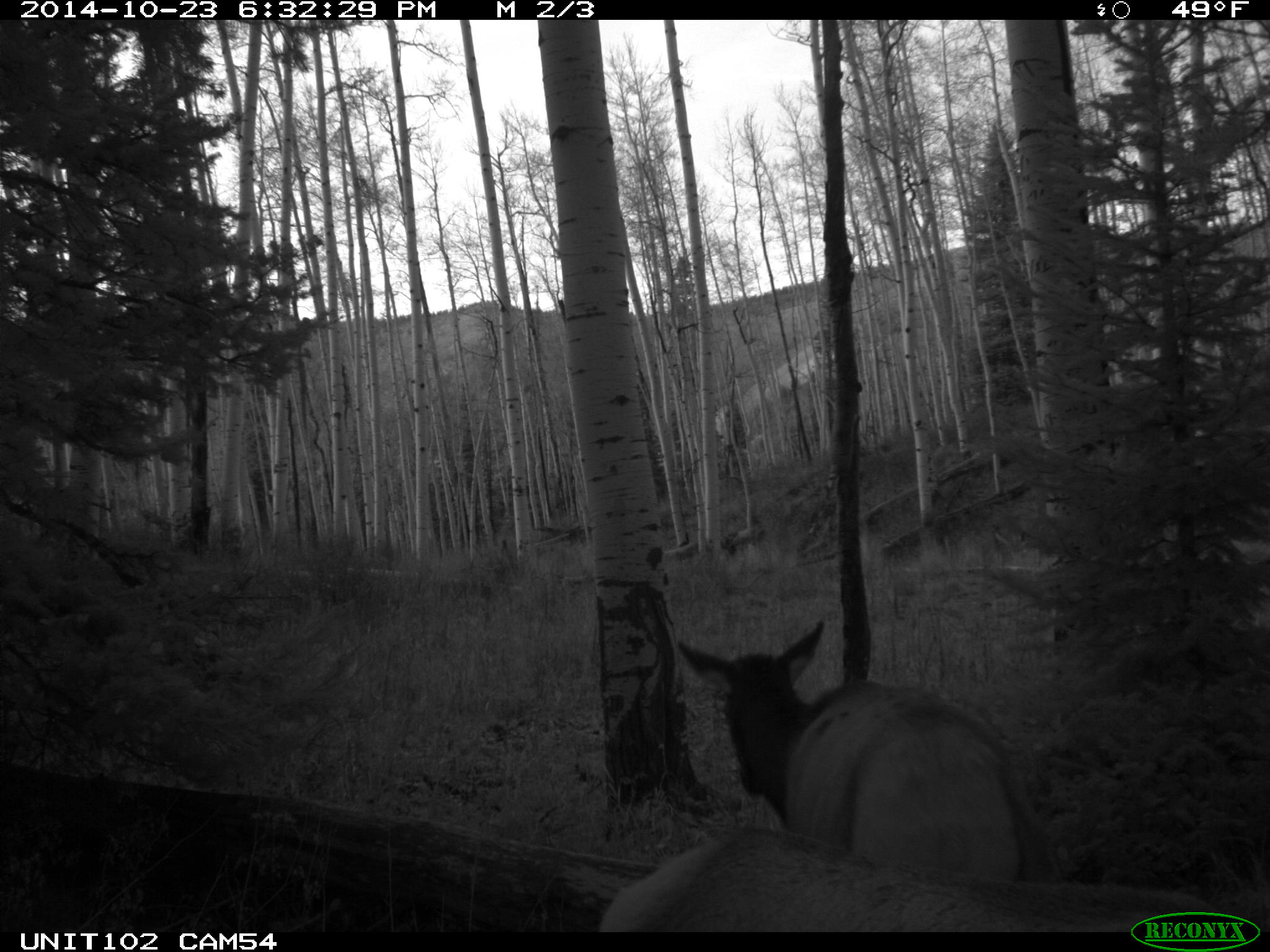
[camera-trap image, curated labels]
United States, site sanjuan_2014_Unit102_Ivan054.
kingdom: Animalia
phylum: Chordata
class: Mammalia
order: Artiodactyla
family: Cervidae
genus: Cervus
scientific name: Cervus elaphus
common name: red deer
Cervus elaphus (red deer).